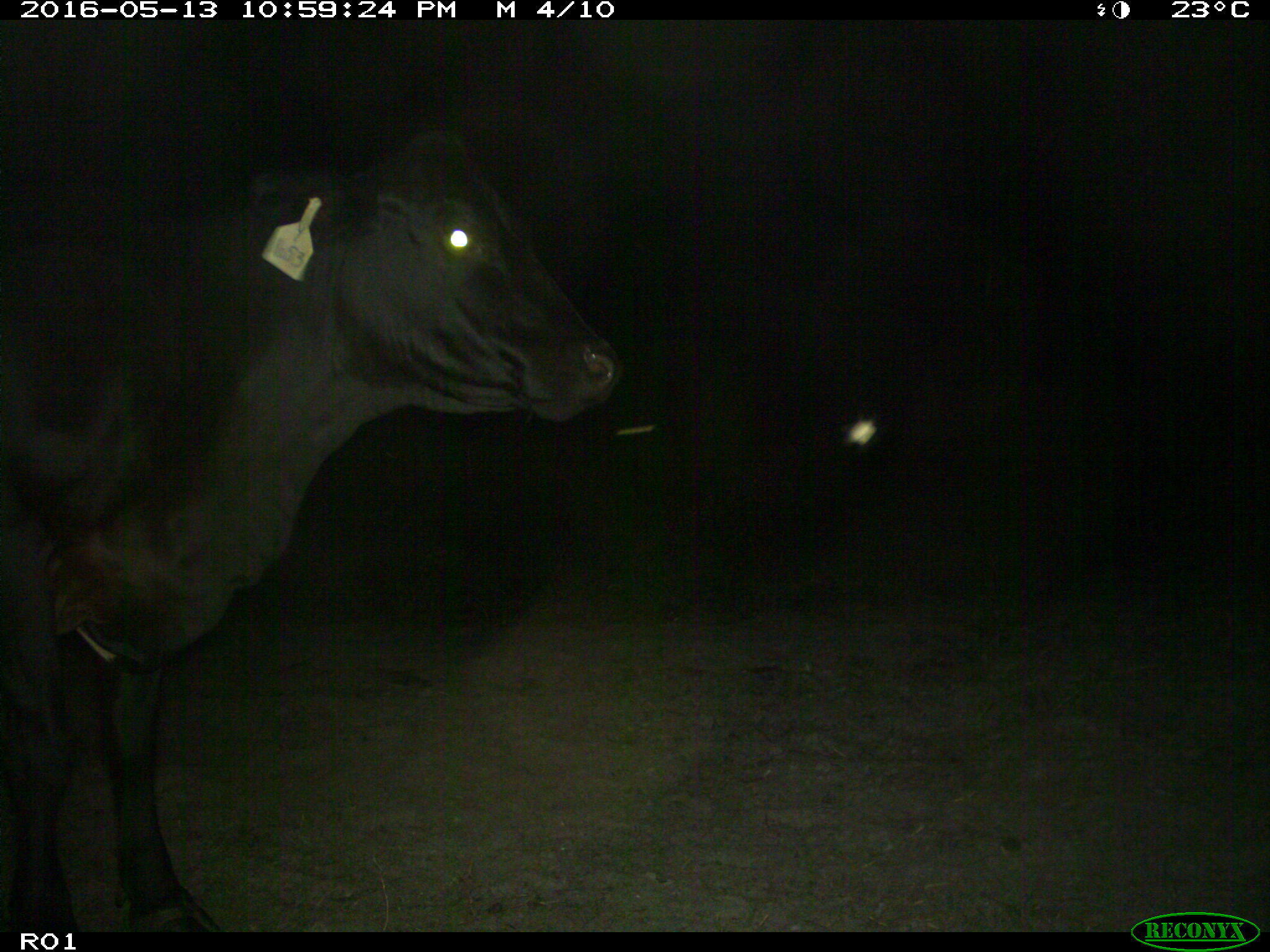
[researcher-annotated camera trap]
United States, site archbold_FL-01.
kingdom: Animalia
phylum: Chordata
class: Mammalia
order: Artiodactyla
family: Bovidae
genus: Bos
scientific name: Bos taurus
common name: domestic cow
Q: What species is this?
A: Bos taurus (domestic cow).